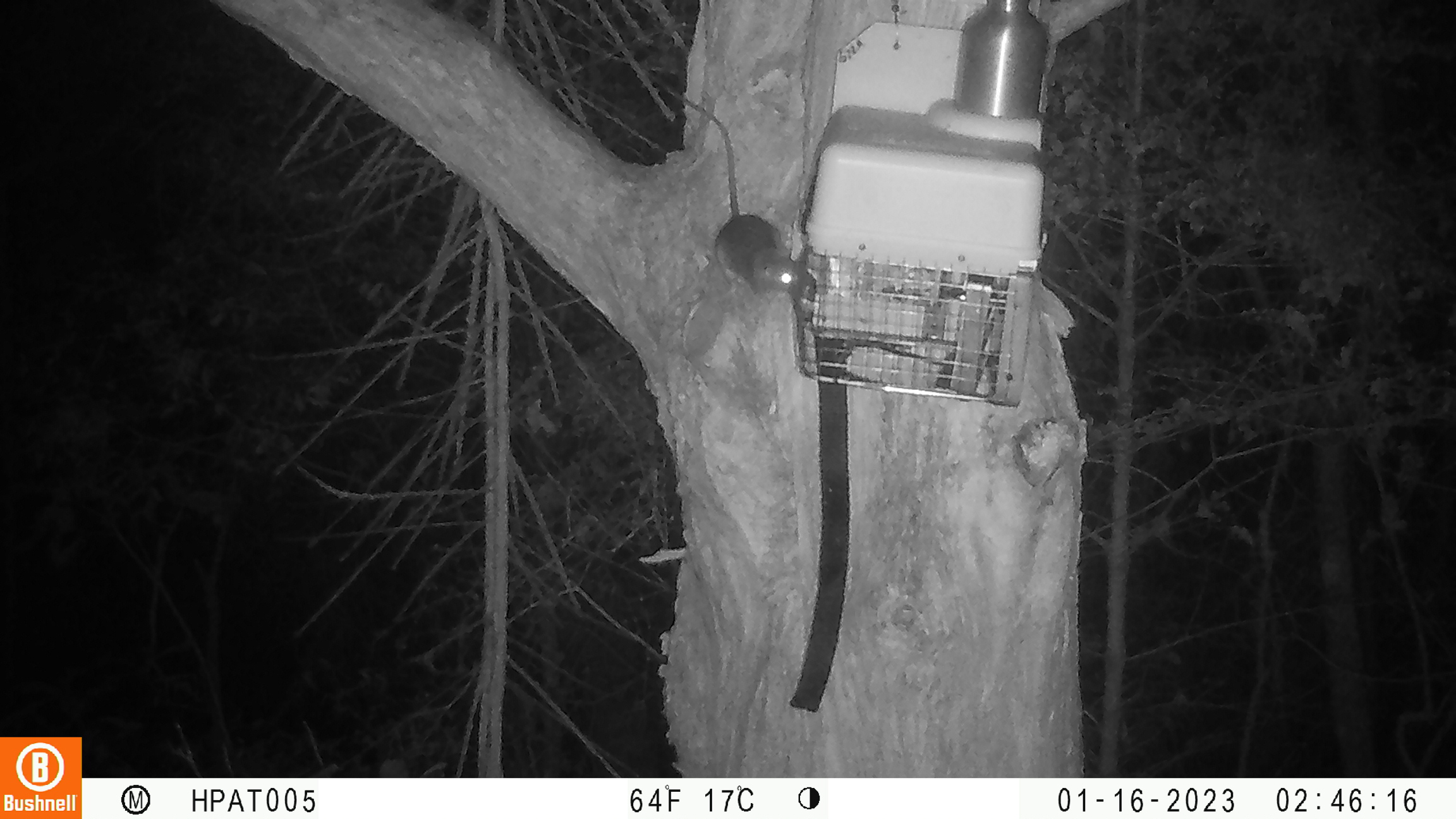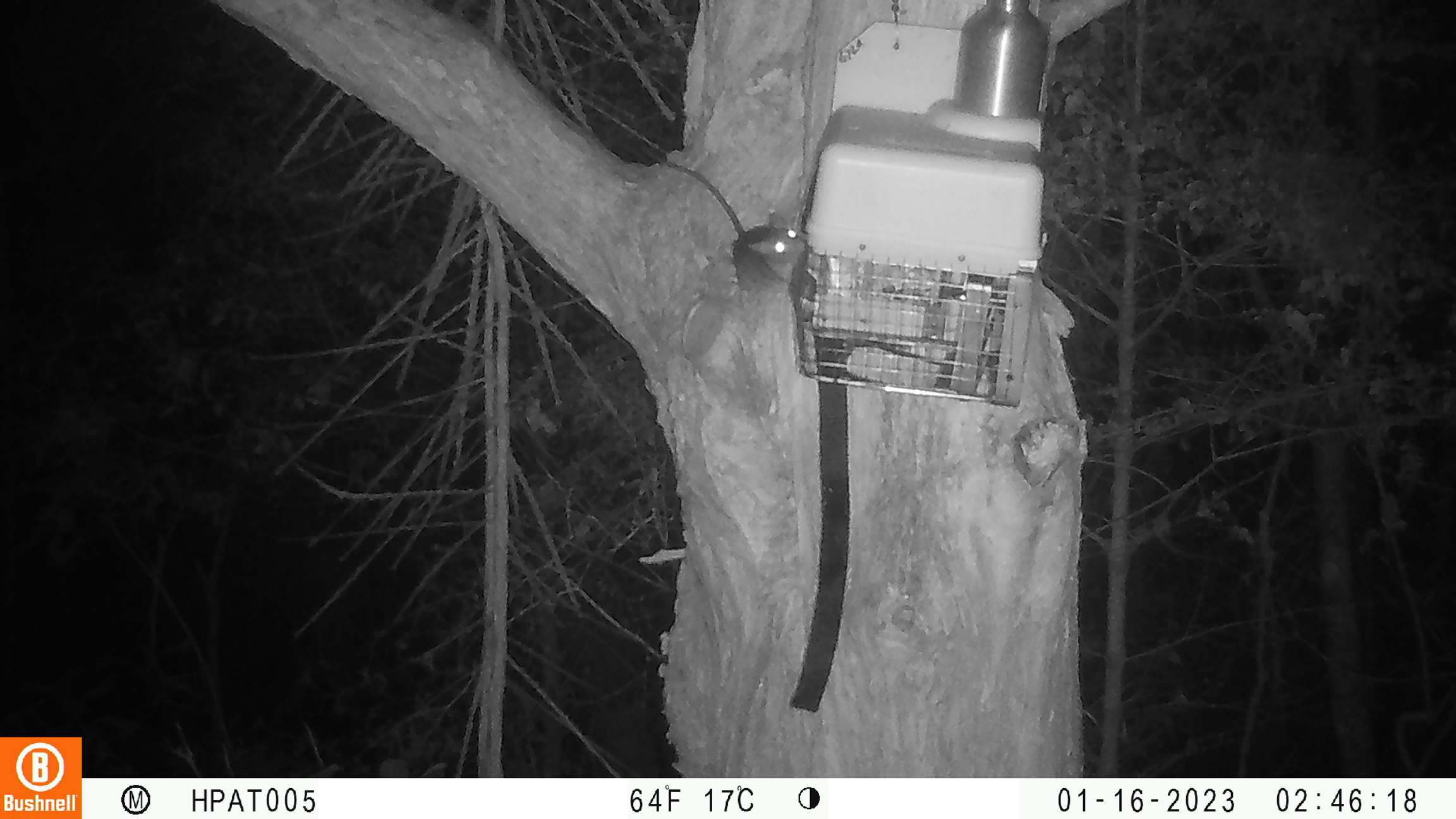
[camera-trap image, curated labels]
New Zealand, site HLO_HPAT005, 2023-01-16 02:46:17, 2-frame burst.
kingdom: Animalia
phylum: Chordata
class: Mammalia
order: Rodentia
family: Muridae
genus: Rattus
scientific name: Rattus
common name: rat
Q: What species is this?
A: Rat (Rattus).